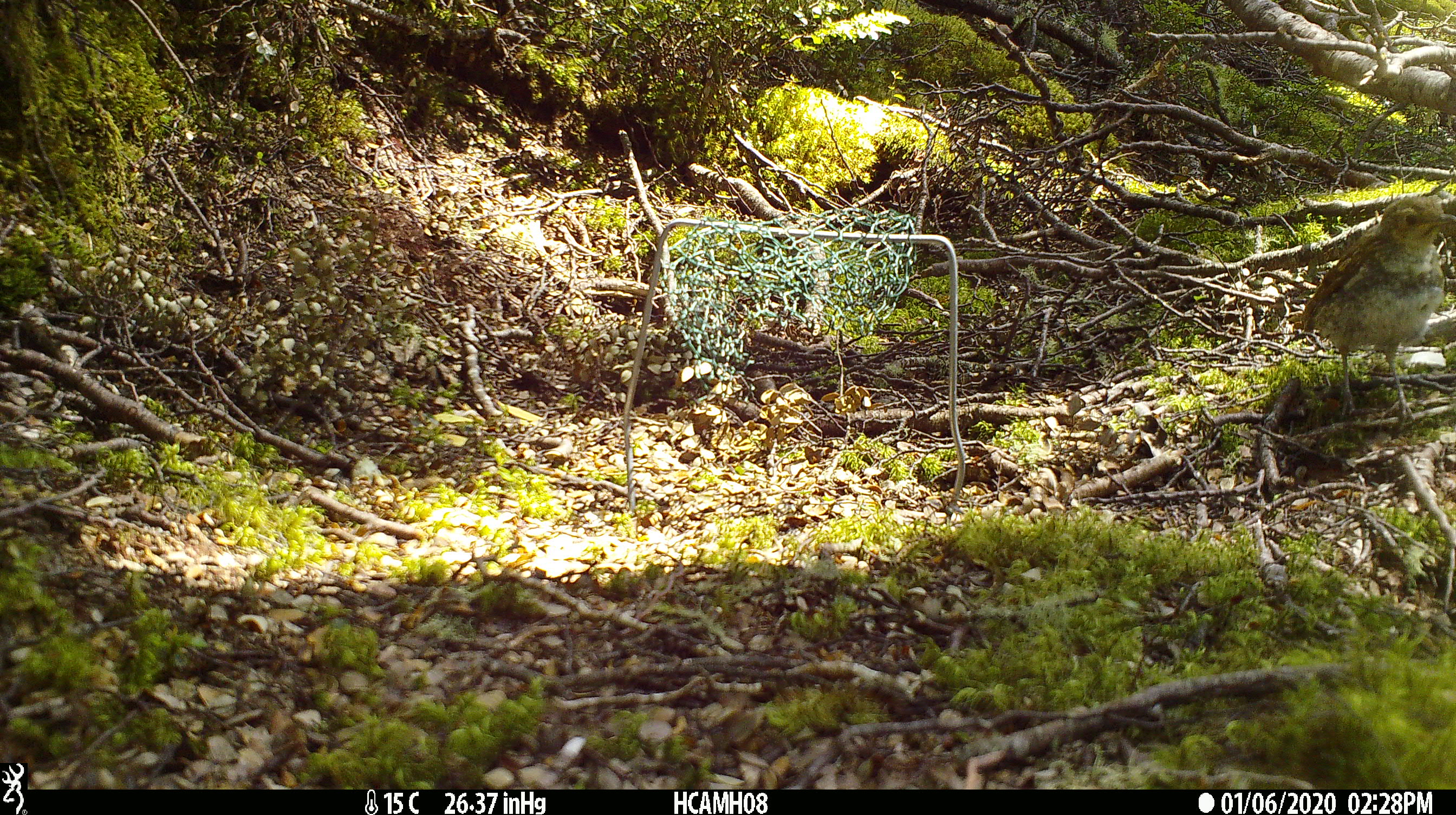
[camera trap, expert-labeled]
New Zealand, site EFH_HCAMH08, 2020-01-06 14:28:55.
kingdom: Animalia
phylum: Chordata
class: Aves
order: Passeriformes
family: Turdidae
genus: Turdus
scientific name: Turdus philomelos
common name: song thrush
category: thrush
Thrush (song thrush) (Turdus philomelos).